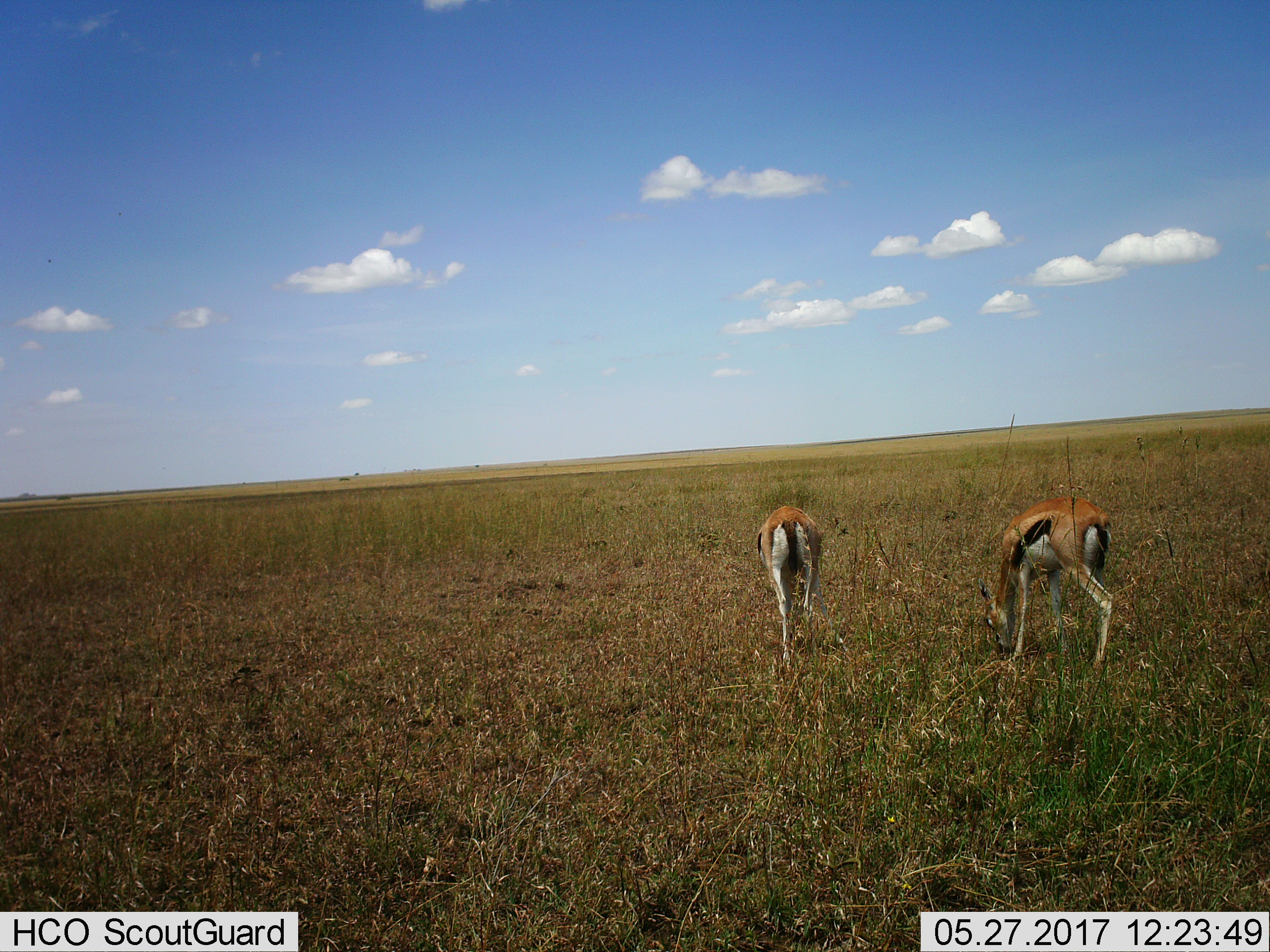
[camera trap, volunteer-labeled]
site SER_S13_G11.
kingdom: Animalia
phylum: Chordata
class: Mammalia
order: Artiodactyla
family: Bovidae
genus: Eudorcas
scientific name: Eudorcas thomsonii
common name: thomson's gazelle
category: gazellethomsons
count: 2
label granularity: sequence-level